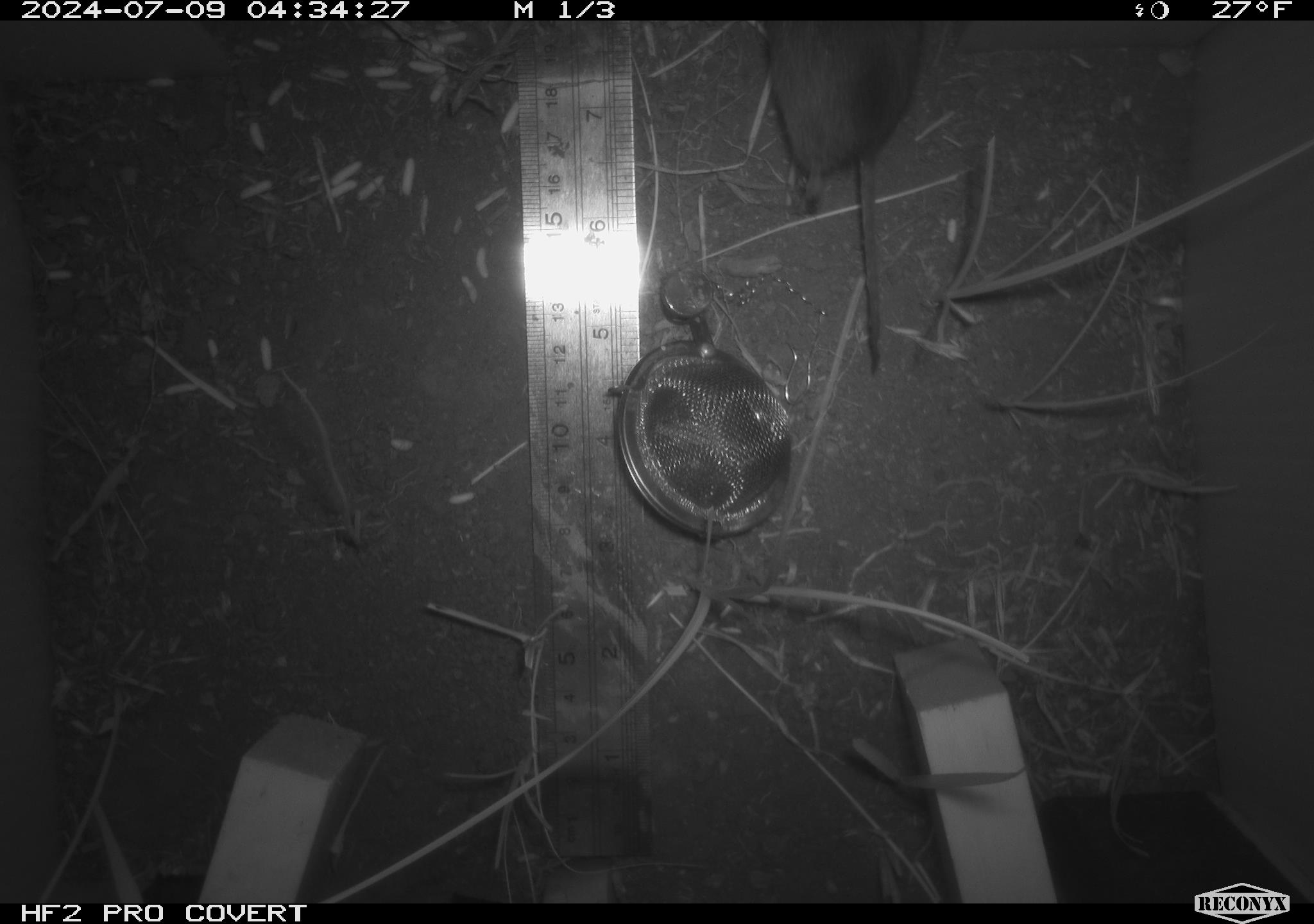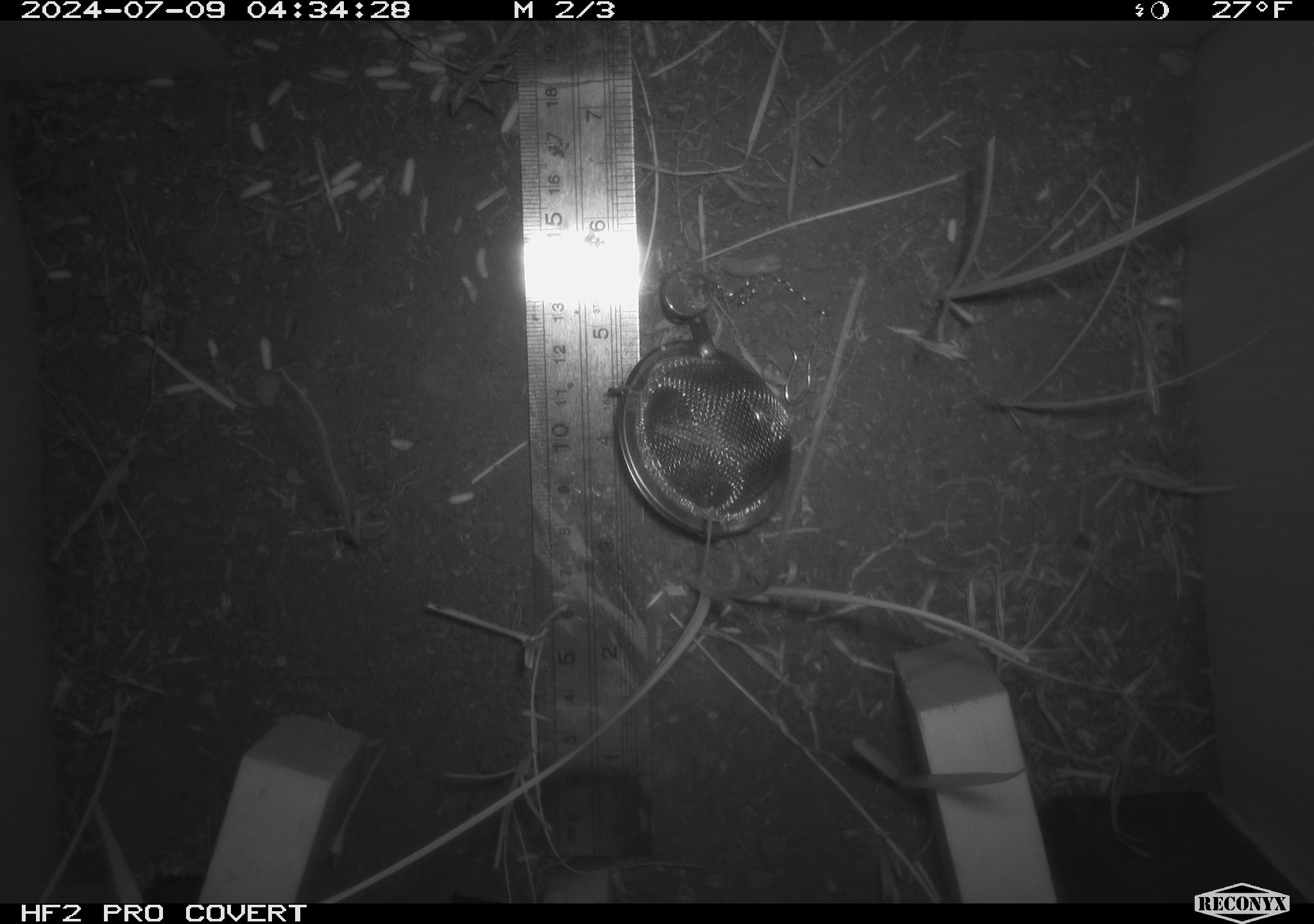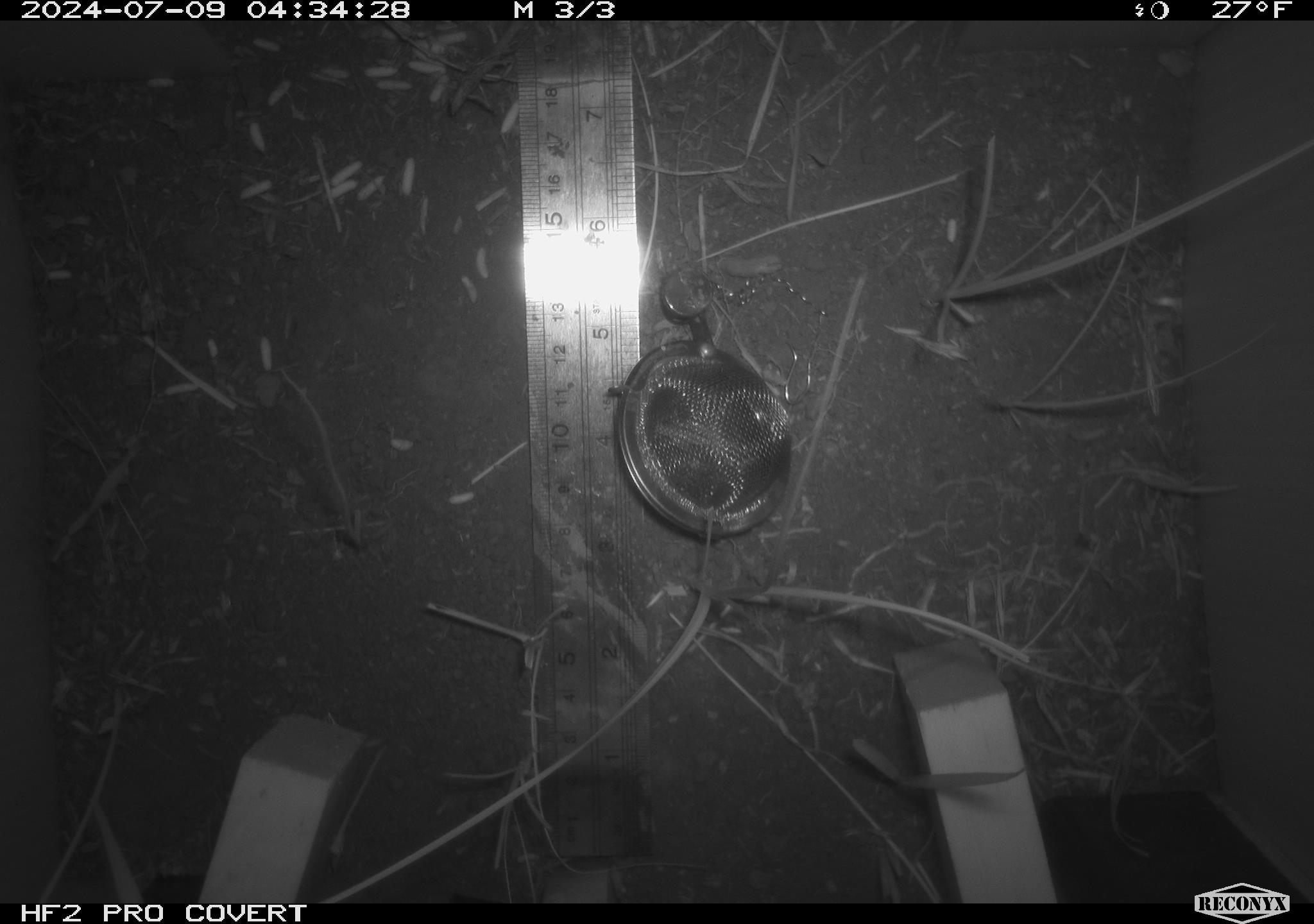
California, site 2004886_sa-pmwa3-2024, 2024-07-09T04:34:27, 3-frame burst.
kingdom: Animalia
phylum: Chordata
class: Mammalia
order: Rodentia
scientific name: Rodentia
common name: mouse species